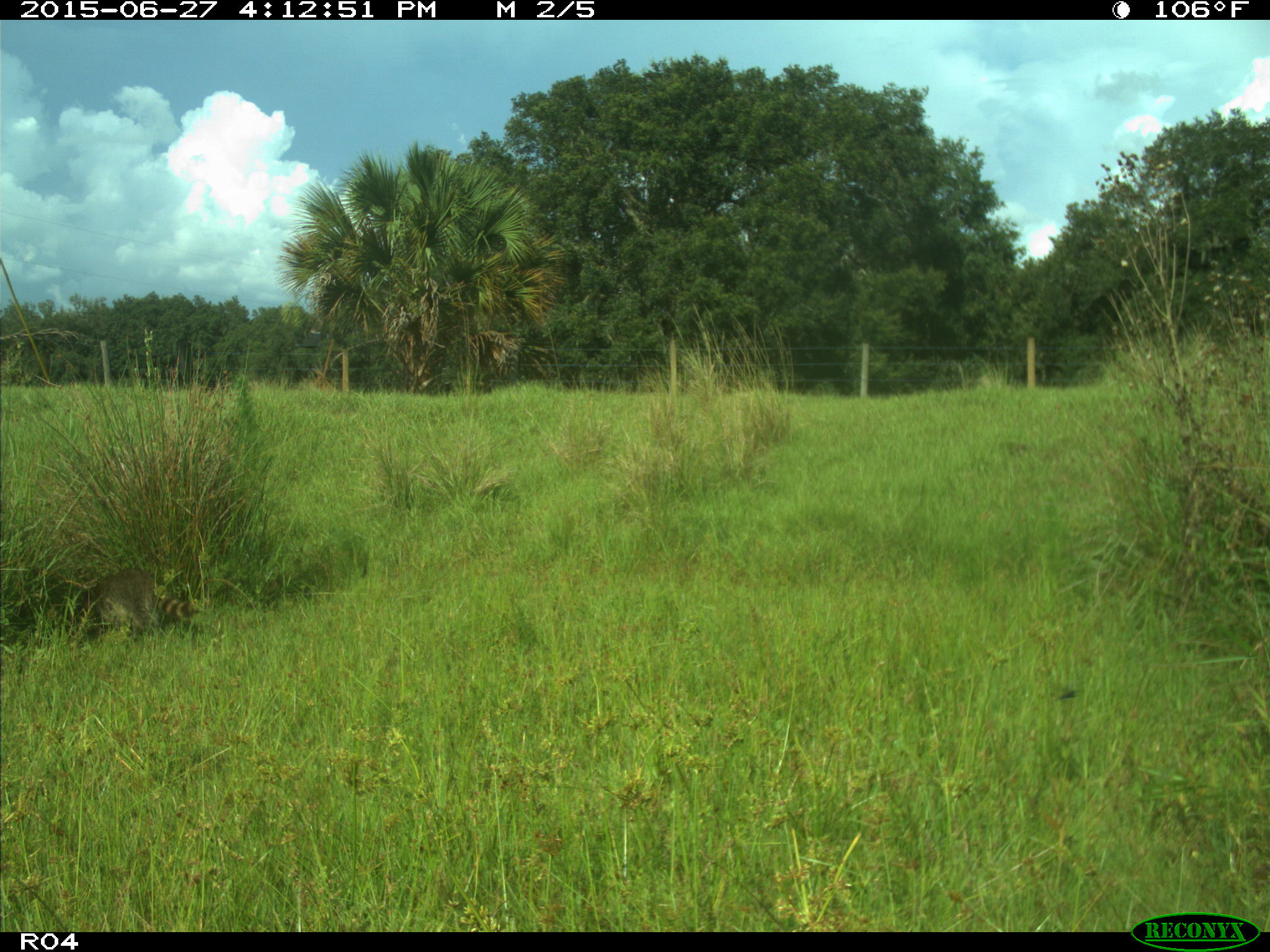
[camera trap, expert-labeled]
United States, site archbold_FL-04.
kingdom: Animalia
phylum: Chordata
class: Mammalia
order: Carnivora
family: Procyonidae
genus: Procyon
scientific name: Procyon lotor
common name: common raccoon